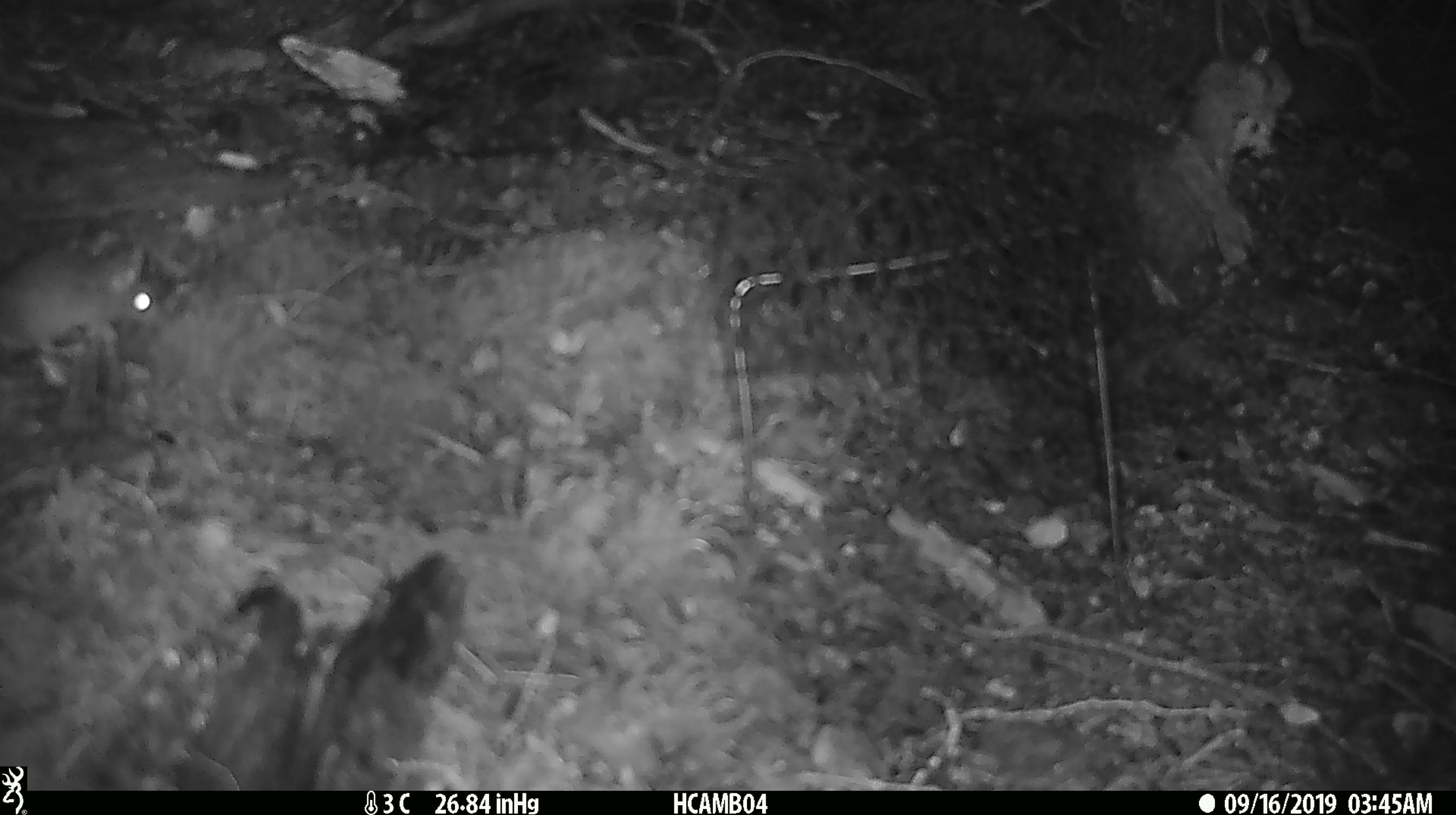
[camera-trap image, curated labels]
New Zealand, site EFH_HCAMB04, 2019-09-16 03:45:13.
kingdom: Animalia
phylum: Chordata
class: Mammalia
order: Rodentia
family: Muridae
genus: Mus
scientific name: Mus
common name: mouse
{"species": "mouse (Mus)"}